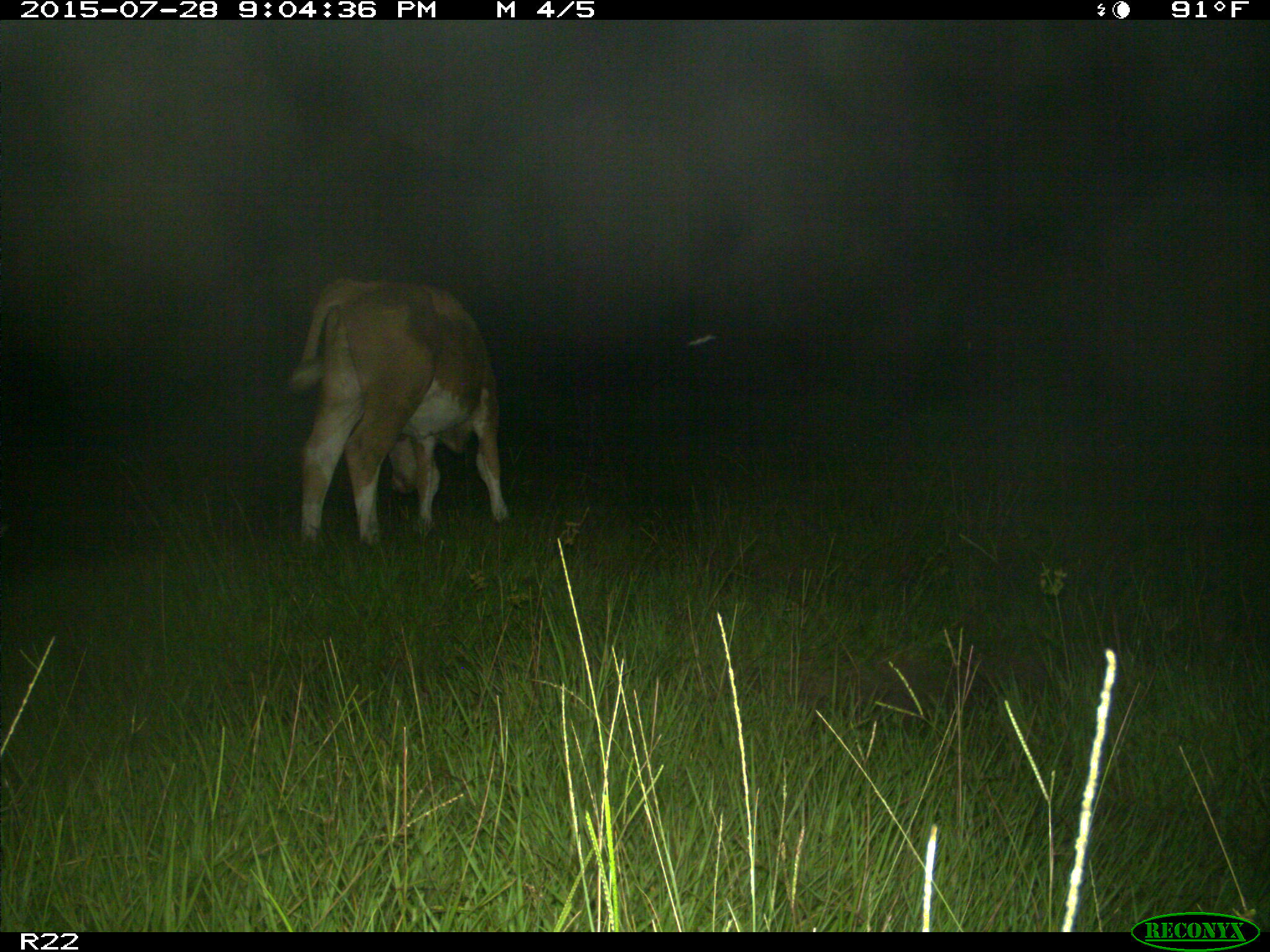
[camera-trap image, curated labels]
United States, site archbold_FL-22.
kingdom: Animalia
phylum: Chordata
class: Mammalia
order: Artiodactyla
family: Bovidae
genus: Bos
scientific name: Bos taurus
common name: domestic cow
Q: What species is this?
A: Bos taurus (domestic cow).